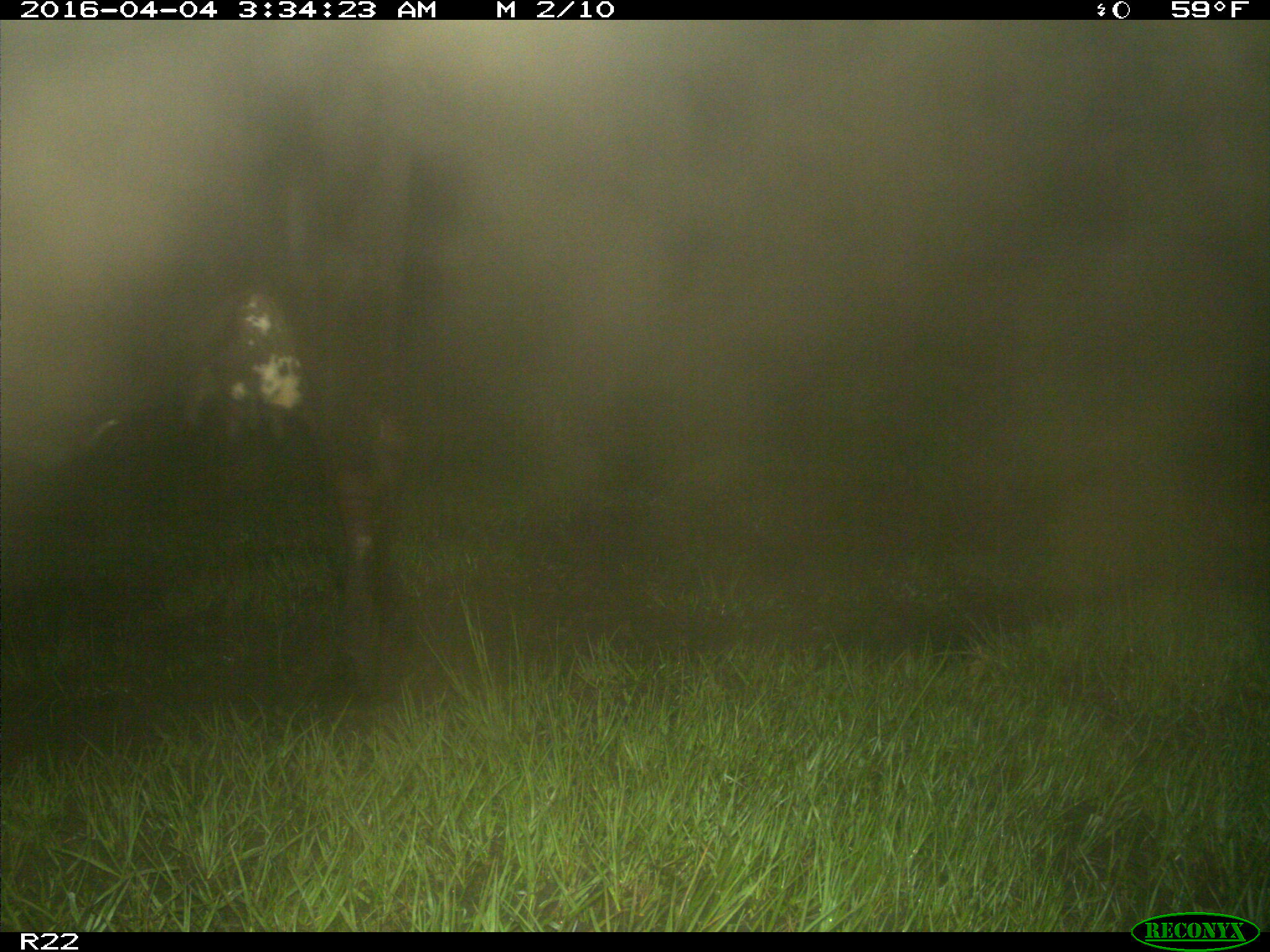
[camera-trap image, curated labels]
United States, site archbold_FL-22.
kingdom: Animalia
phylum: Chordata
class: Mammalia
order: Artiodactyla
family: Bovidae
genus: Bos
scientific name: Bos taurus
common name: domestic cow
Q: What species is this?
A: Bos taurus (domestic cow).